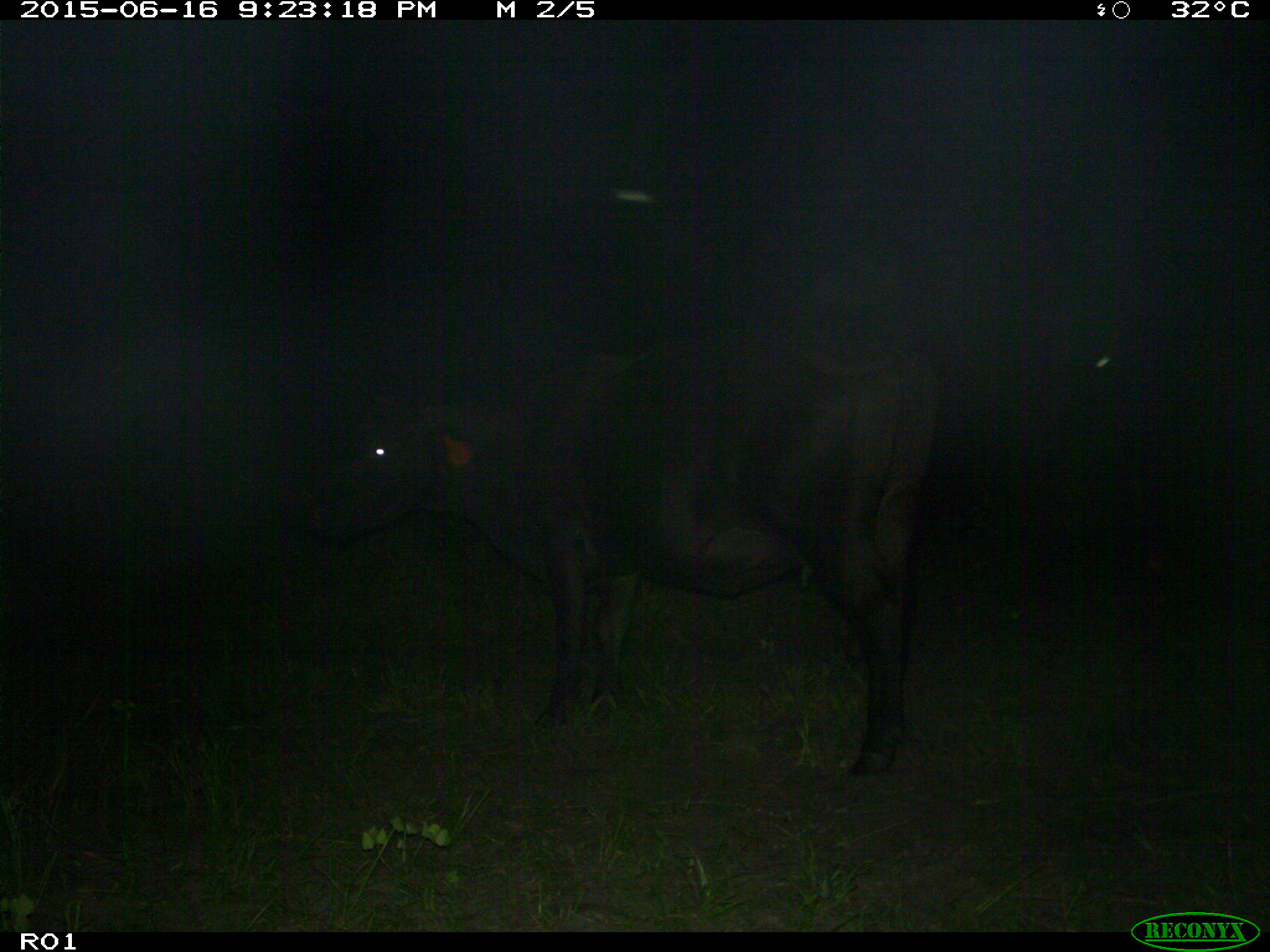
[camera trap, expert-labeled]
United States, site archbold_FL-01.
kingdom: Animalia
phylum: Chordata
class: Mammalia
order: Artiodactyla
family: Bovidae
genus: Bos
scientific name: Bos taurus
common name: domestic cow